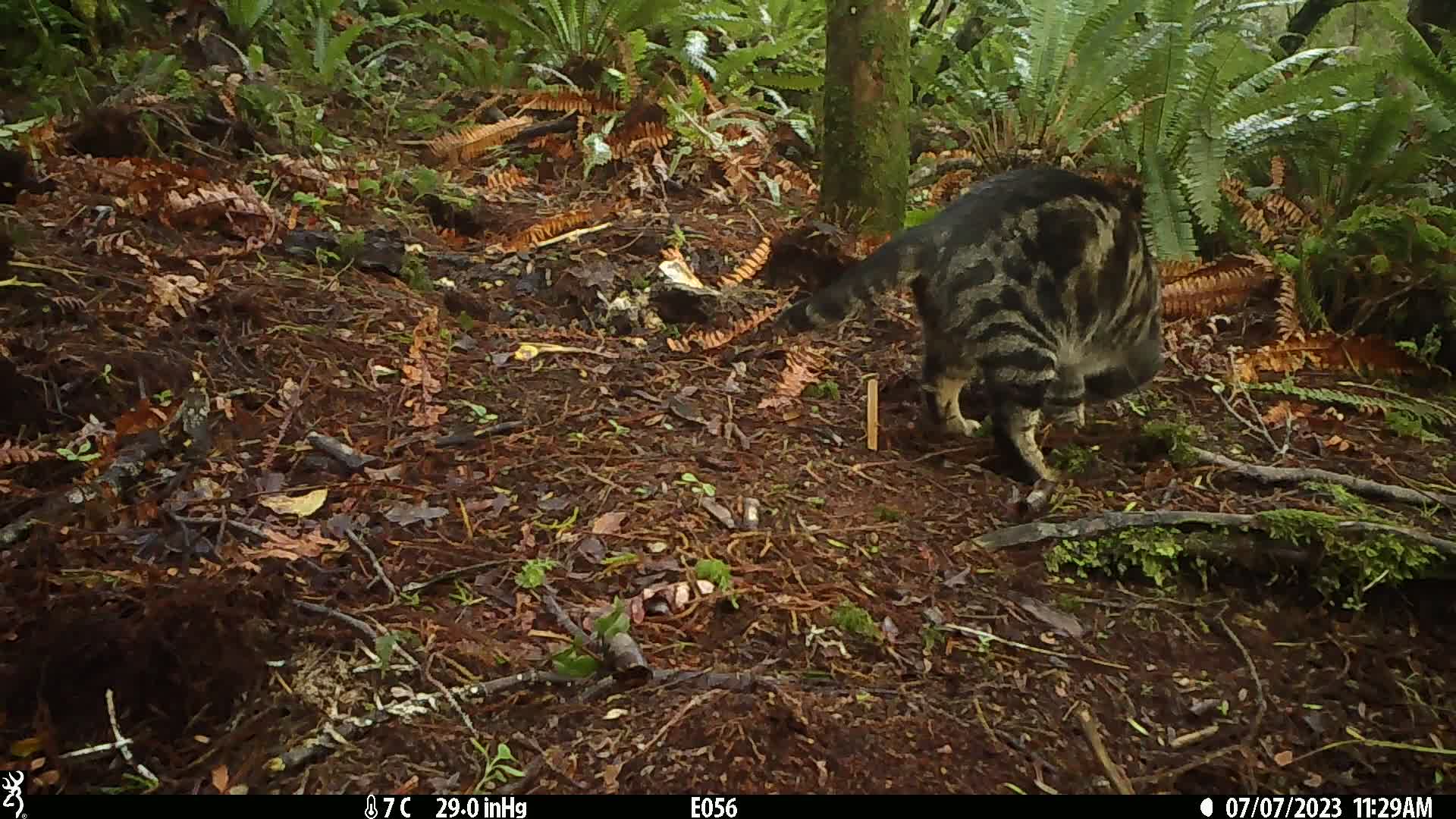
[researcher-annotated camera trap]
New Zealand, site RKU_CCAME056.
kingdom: Animalia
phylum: Chordata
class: Mammalia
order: Carnivora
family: Felidae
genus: Felis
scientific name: Felis catus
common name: domestic cat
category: cat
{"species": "cat (domestic cat) (Felis catus)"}